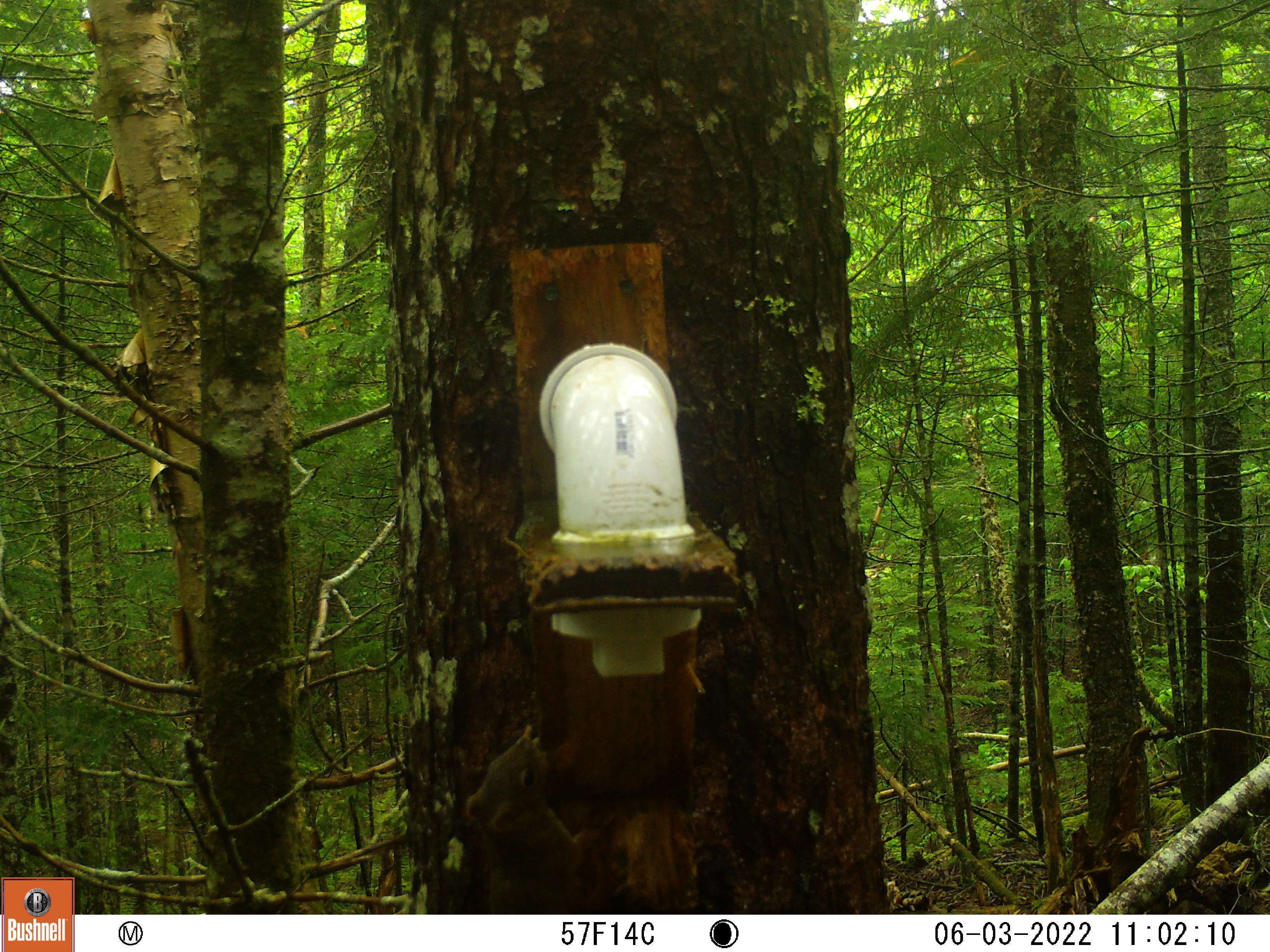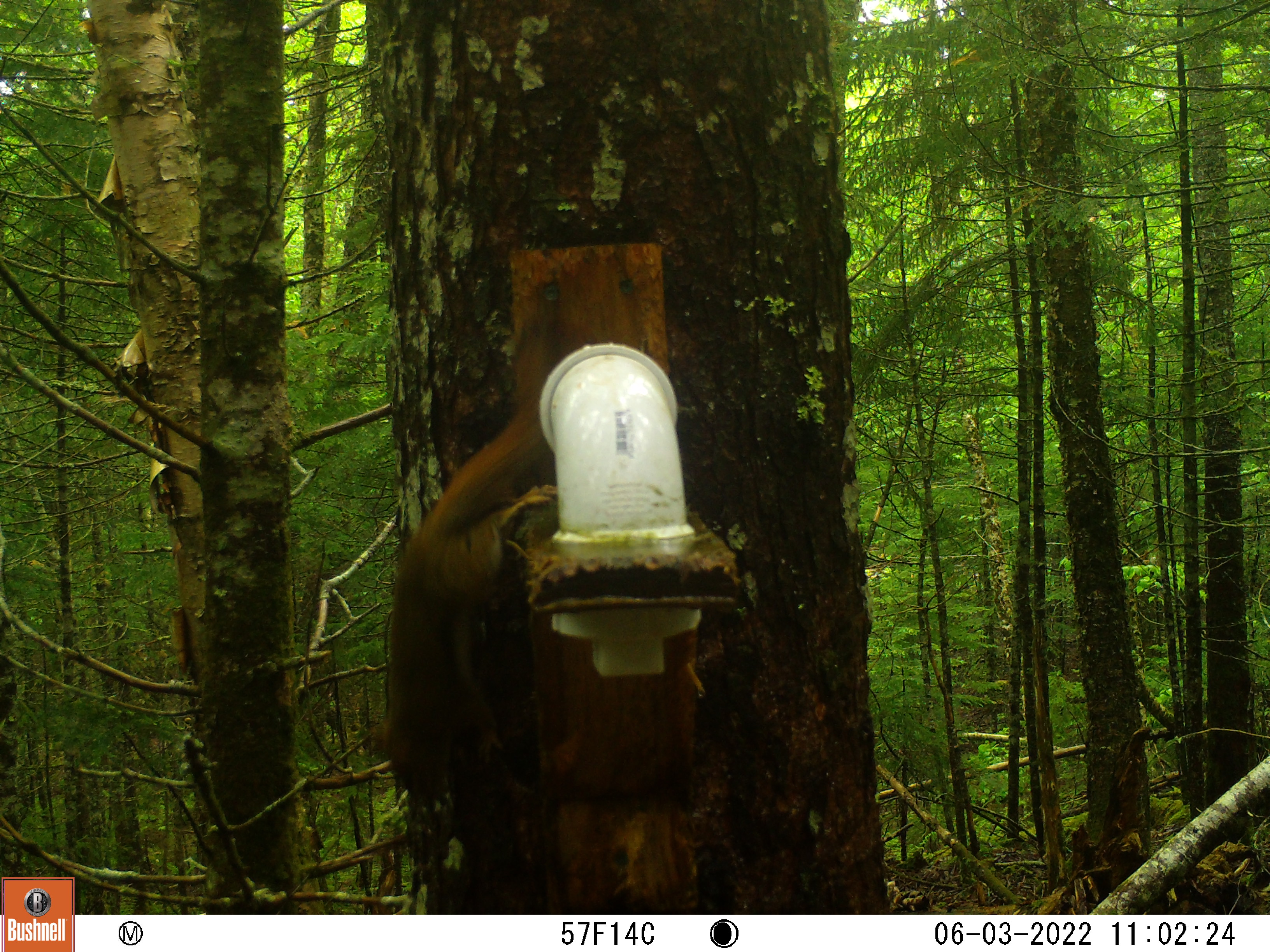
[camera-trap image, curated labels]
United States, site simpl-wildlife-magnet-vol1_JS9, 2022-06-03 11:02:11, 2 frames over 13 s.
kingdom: Animalia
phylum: Chordata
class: Mammalia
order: Rodentia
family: Sciuridae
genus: Tamiasciurus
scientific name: Tamiasciurus hudsonicus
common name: red squirrel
Red squirrel (Tamiasciurus hudsonicus).